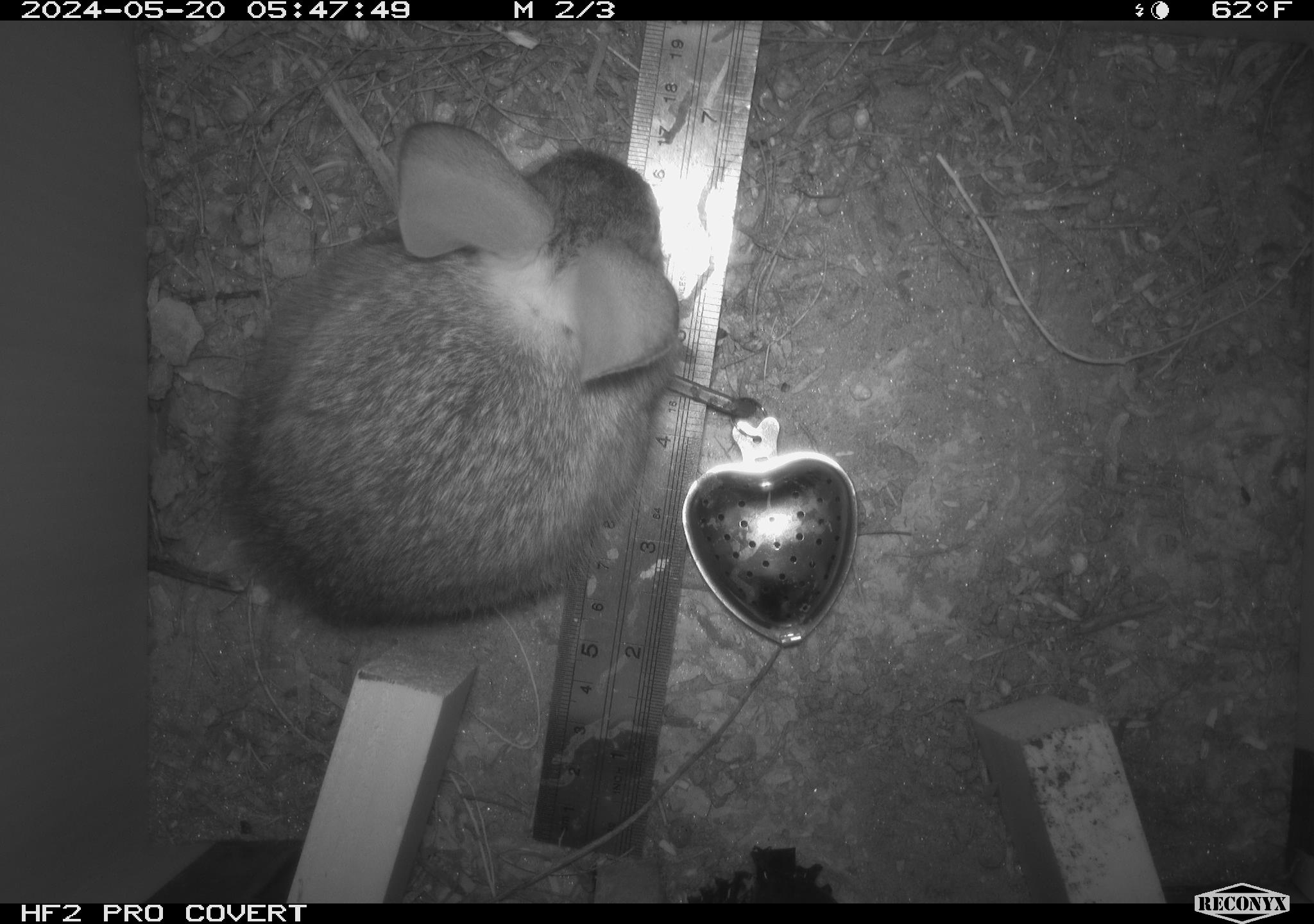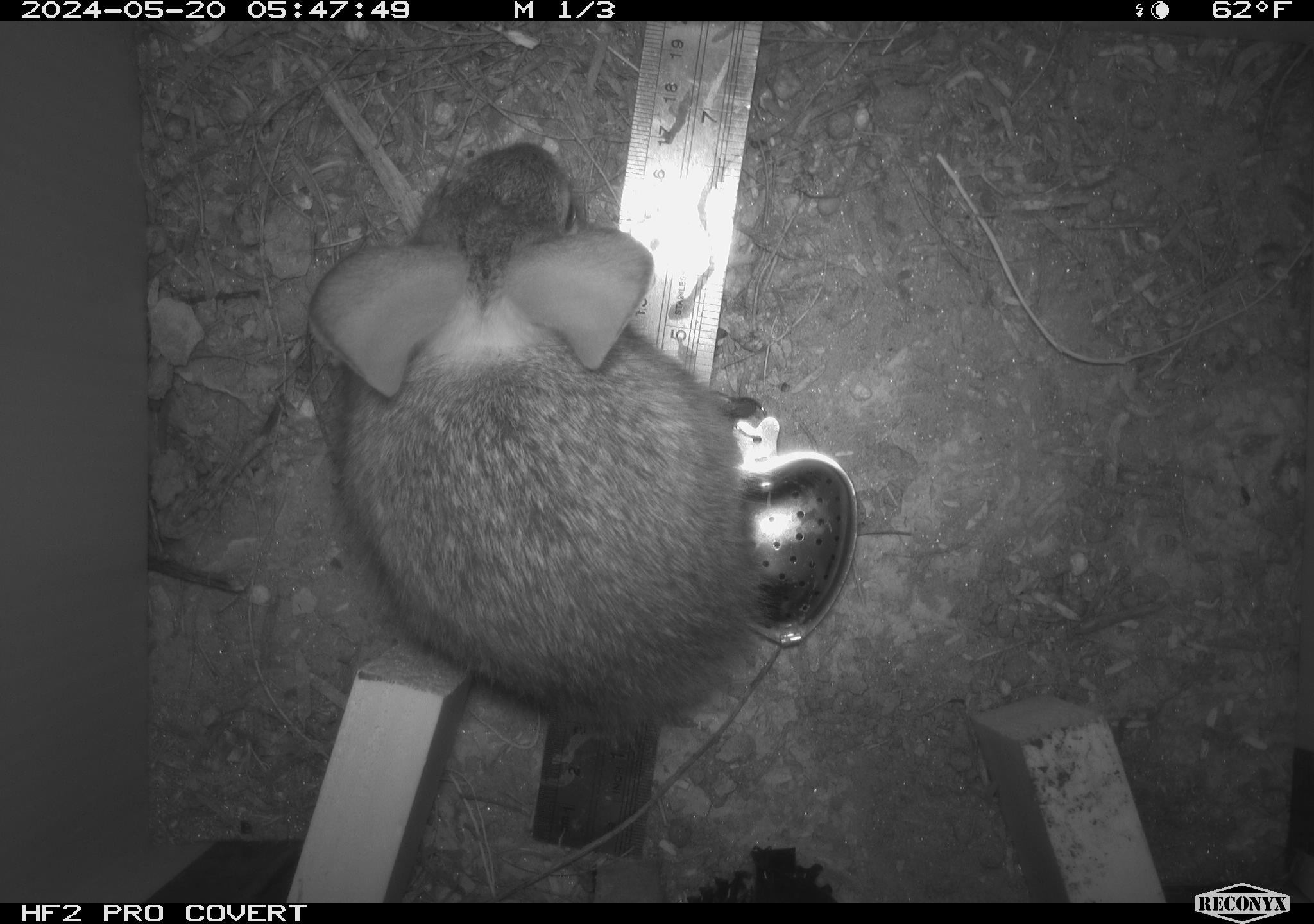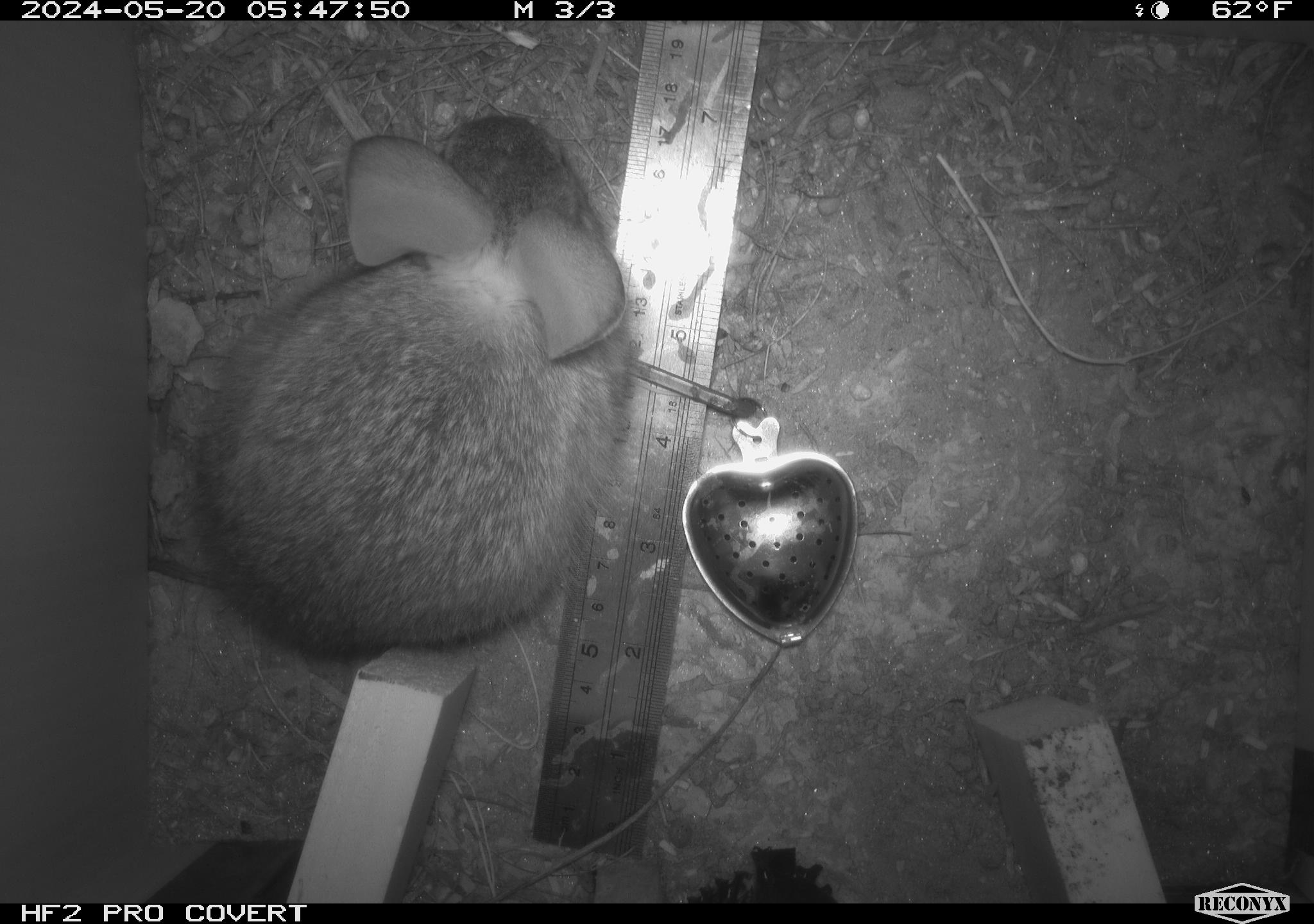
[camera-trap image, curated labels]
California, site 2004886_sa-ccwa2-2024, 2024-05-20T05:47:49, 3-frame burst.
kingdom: Animalia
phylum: Chordata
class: Mammalia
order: Lagomorpha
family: Leporidae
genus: Sylvilagus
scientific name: Sylvilagus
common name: cottontail rabbits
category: sylvilagus species